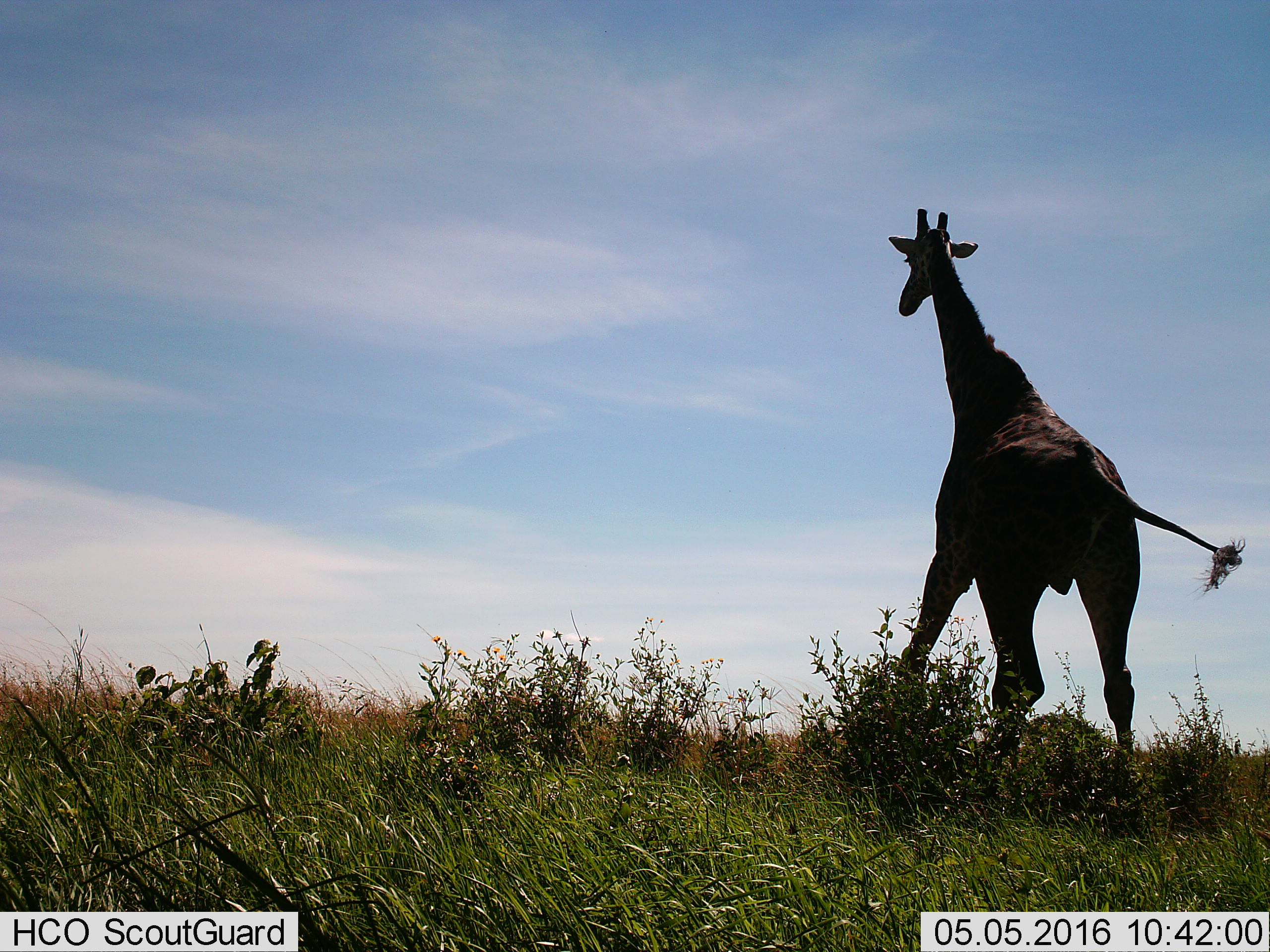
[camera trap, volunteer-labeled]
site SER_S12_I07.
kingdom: Animalia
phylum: Chordata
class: Mammalia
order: Artiodactyla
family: Giraffidae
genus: Giraffa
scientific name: Giraffa camelopardalis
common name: giraffe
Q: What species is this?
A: Giraffe (Giraffa camelopardalis).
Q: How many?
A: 1.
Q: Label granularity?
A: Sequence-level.